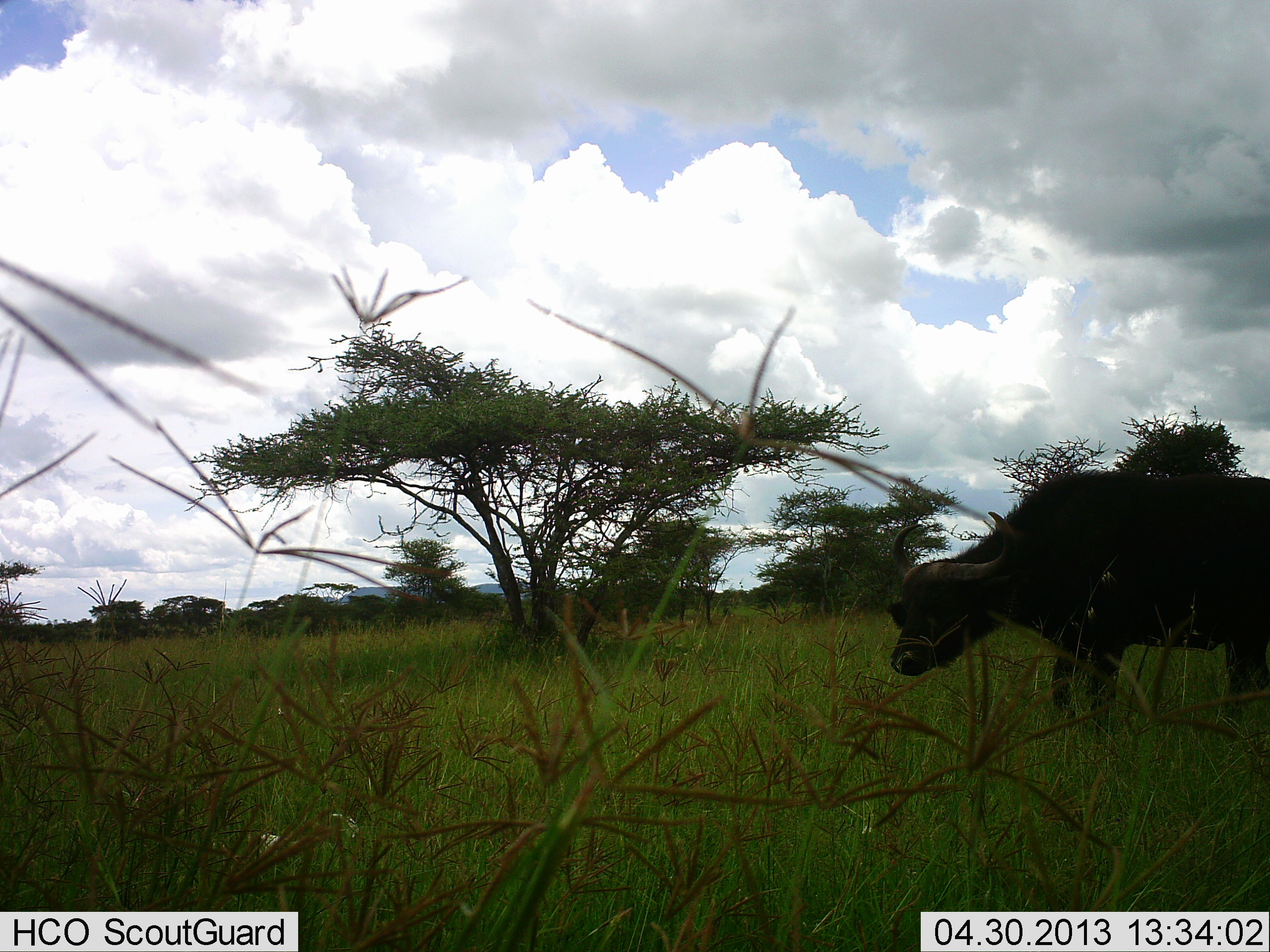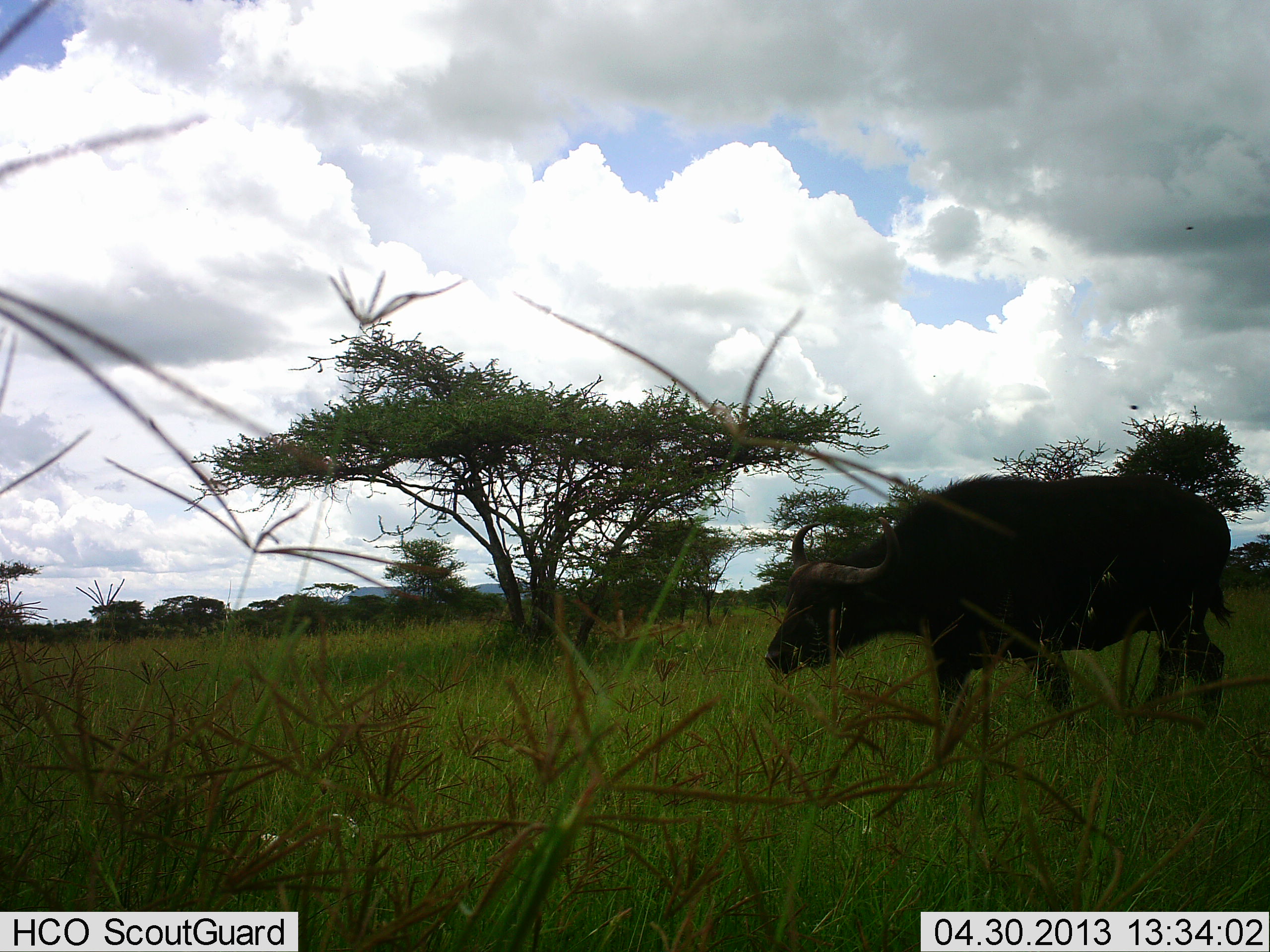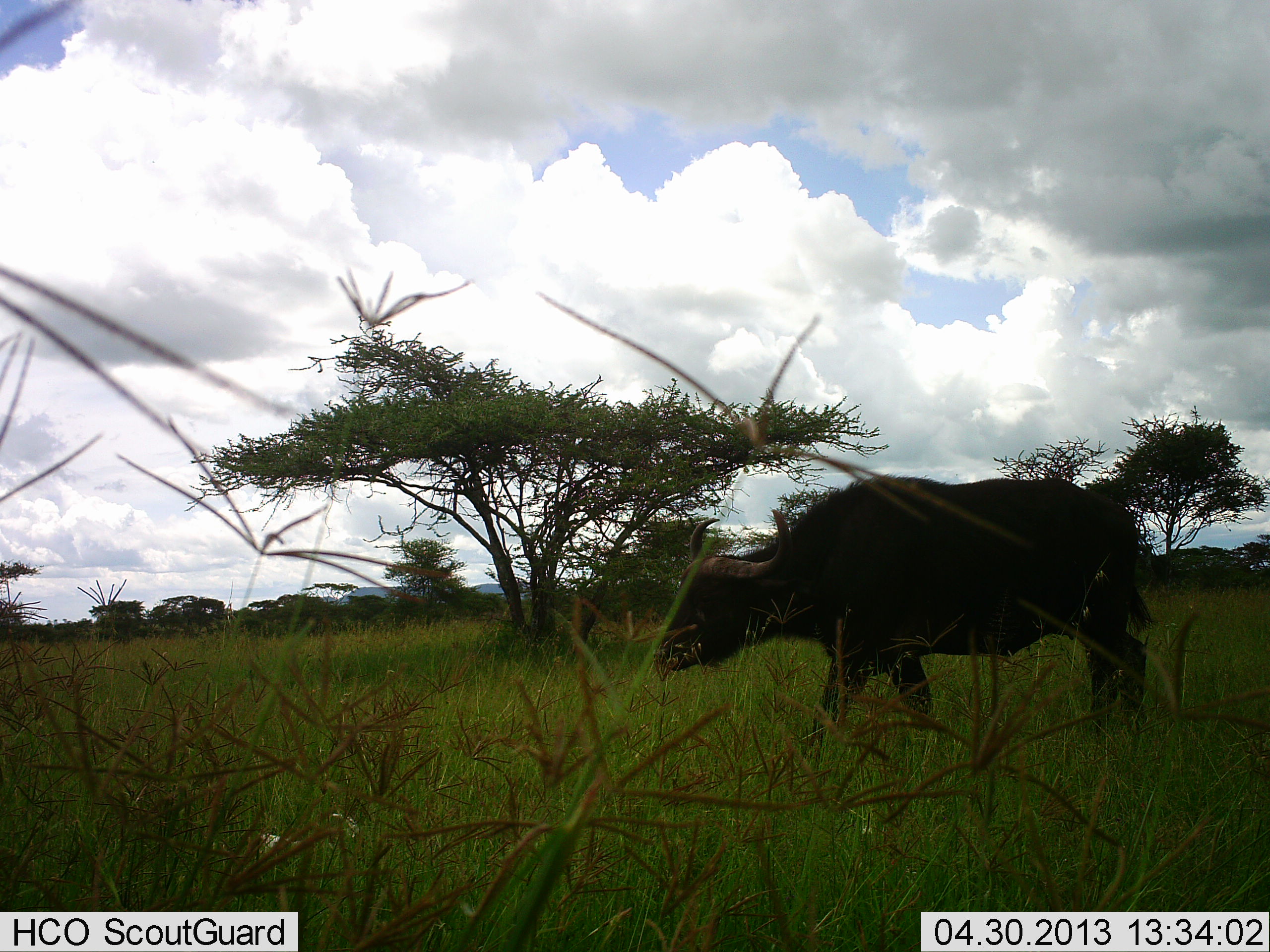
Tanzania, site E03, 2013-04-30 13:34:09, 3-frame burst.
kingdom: Animalia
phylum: Chordata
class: Mammalia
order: Artiodactyla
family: Bovidae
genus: Syncerus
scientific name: Syncerus caffer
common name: cape buffalo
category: buffalo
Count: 1.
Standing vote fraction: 10%.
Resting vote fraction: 0%.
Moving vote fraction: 100%.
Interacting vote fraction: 0%.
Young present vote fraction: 0%.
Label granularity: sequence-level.